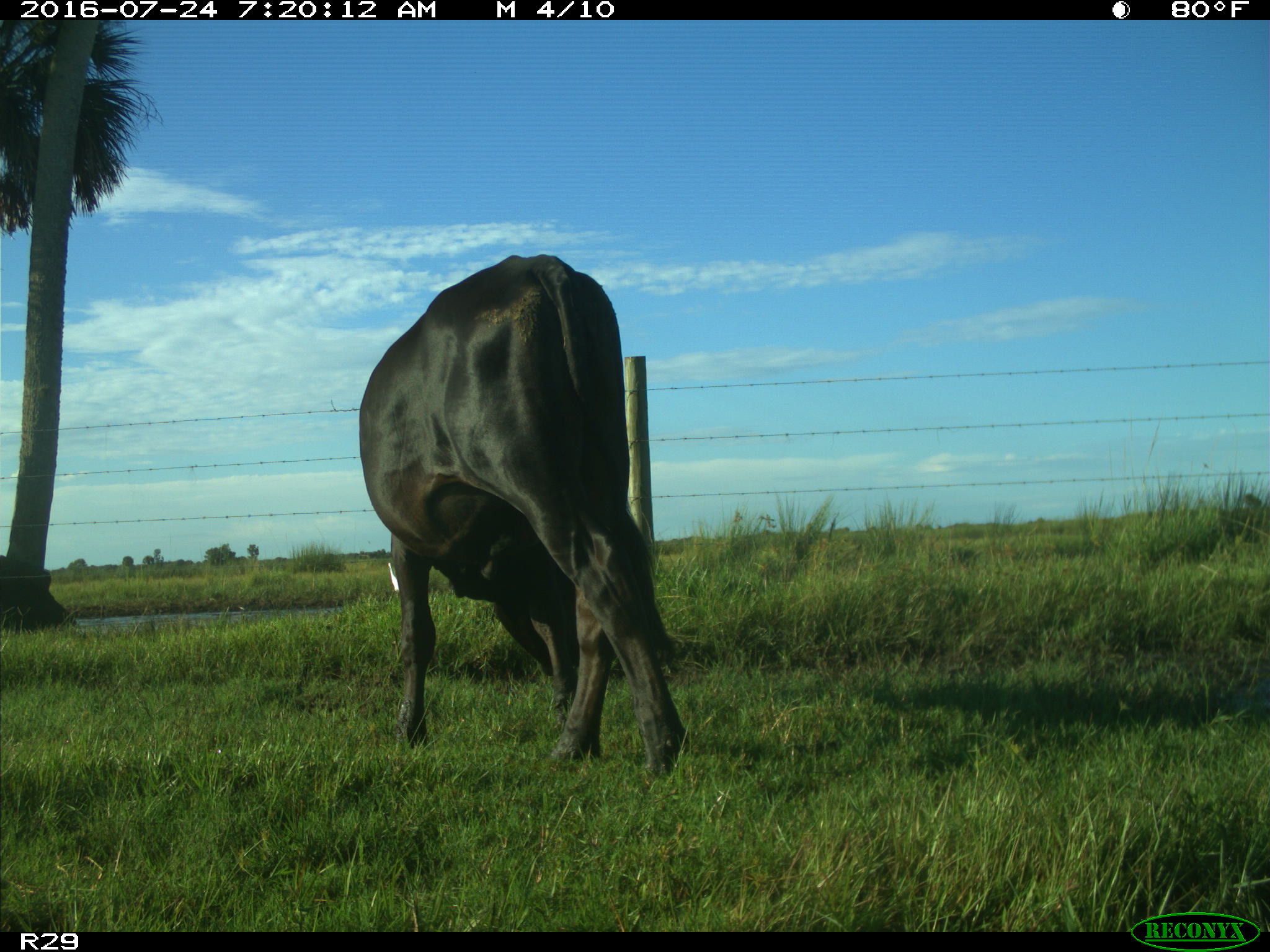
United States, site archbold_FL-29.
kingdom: Animalia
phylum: Chordata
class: Mammalia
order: Artiodactyla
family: Bovidae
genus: Bos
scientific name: Bos taurus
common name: domestic cow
Bos taurus (domestic cow).